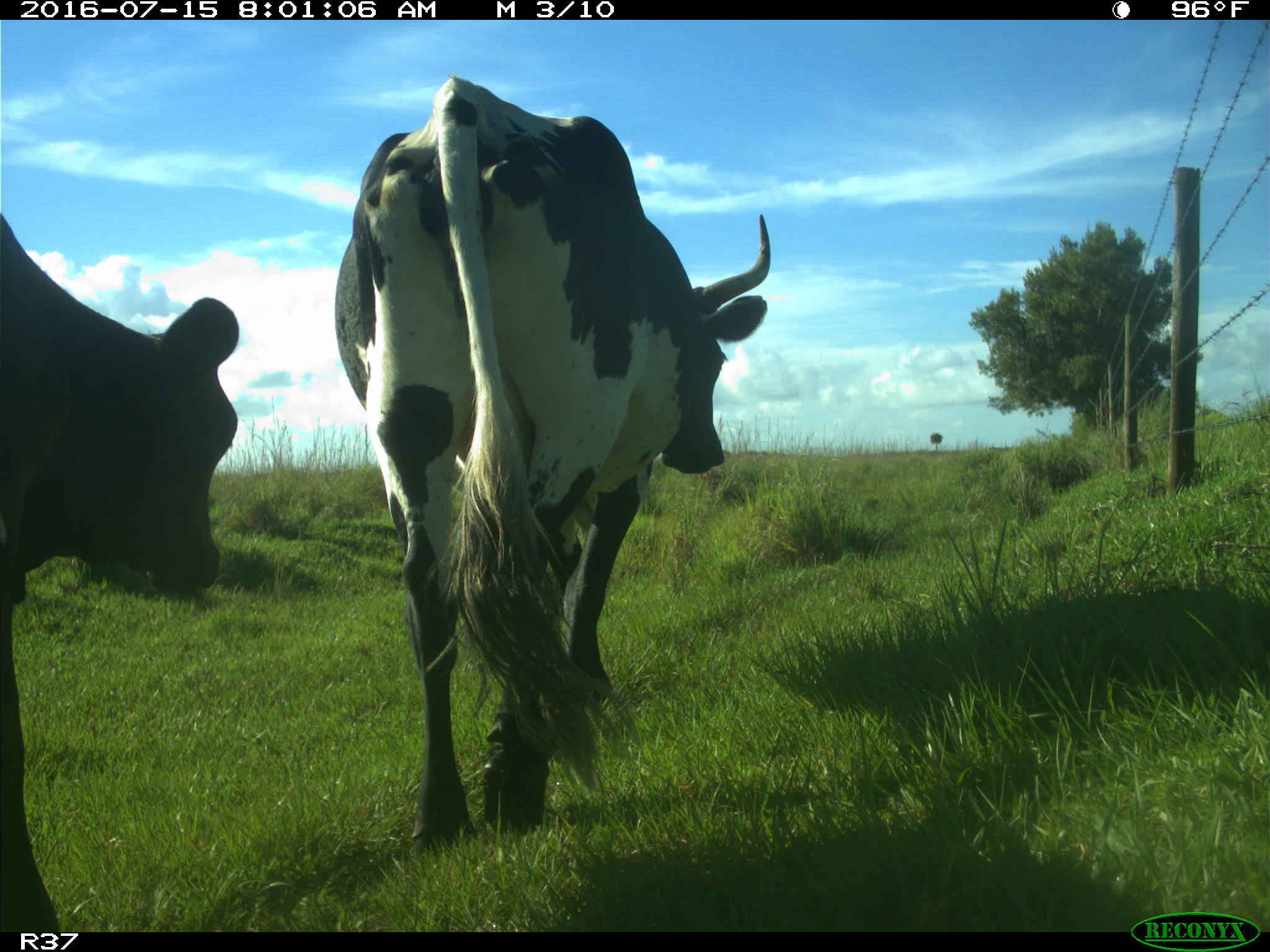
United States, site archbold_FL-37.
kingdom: Animalia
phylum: Chordata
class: Mammalia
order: Artiodactyla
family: Bovidae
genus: Bos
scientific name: Bos taurus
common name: domestic cow